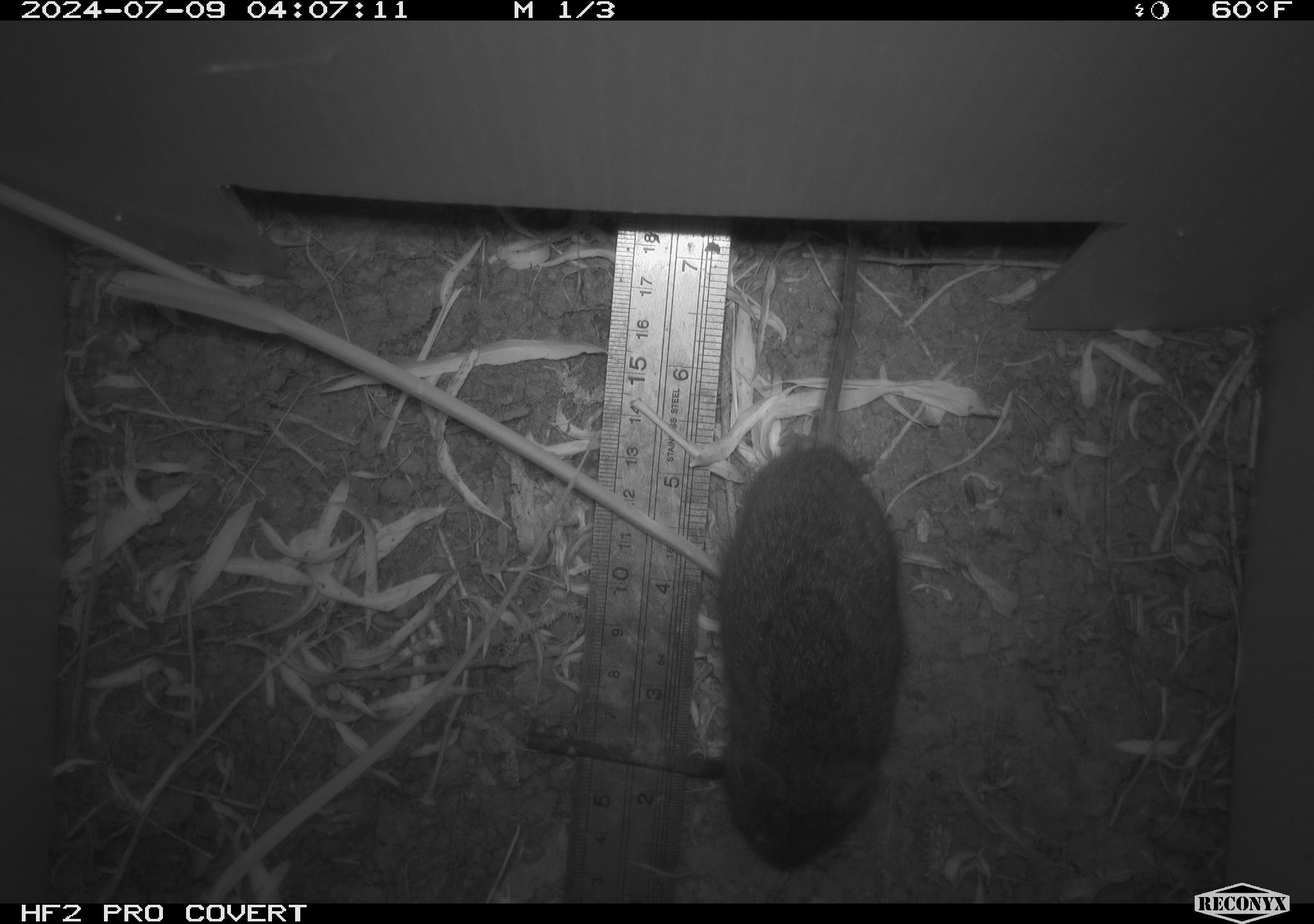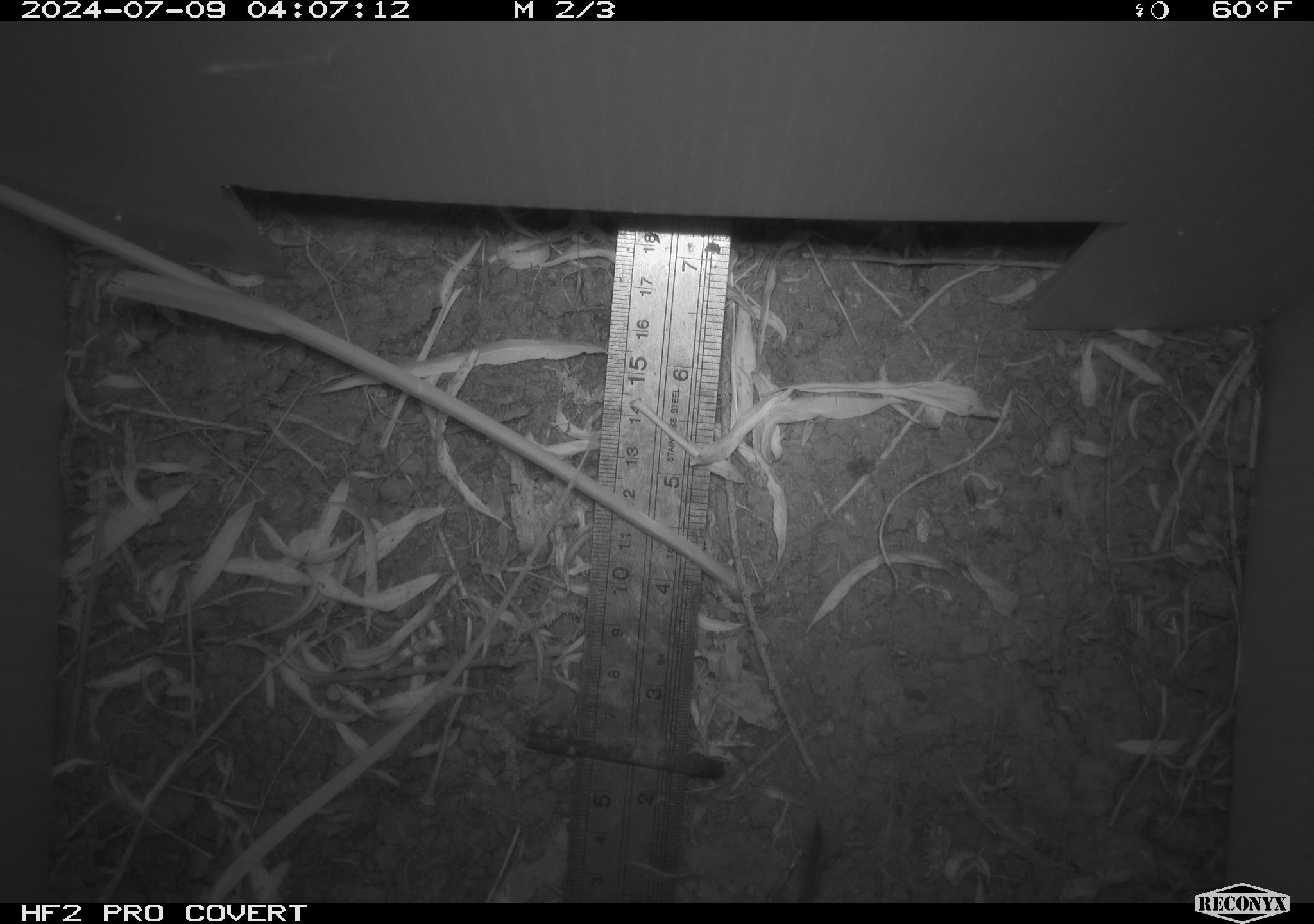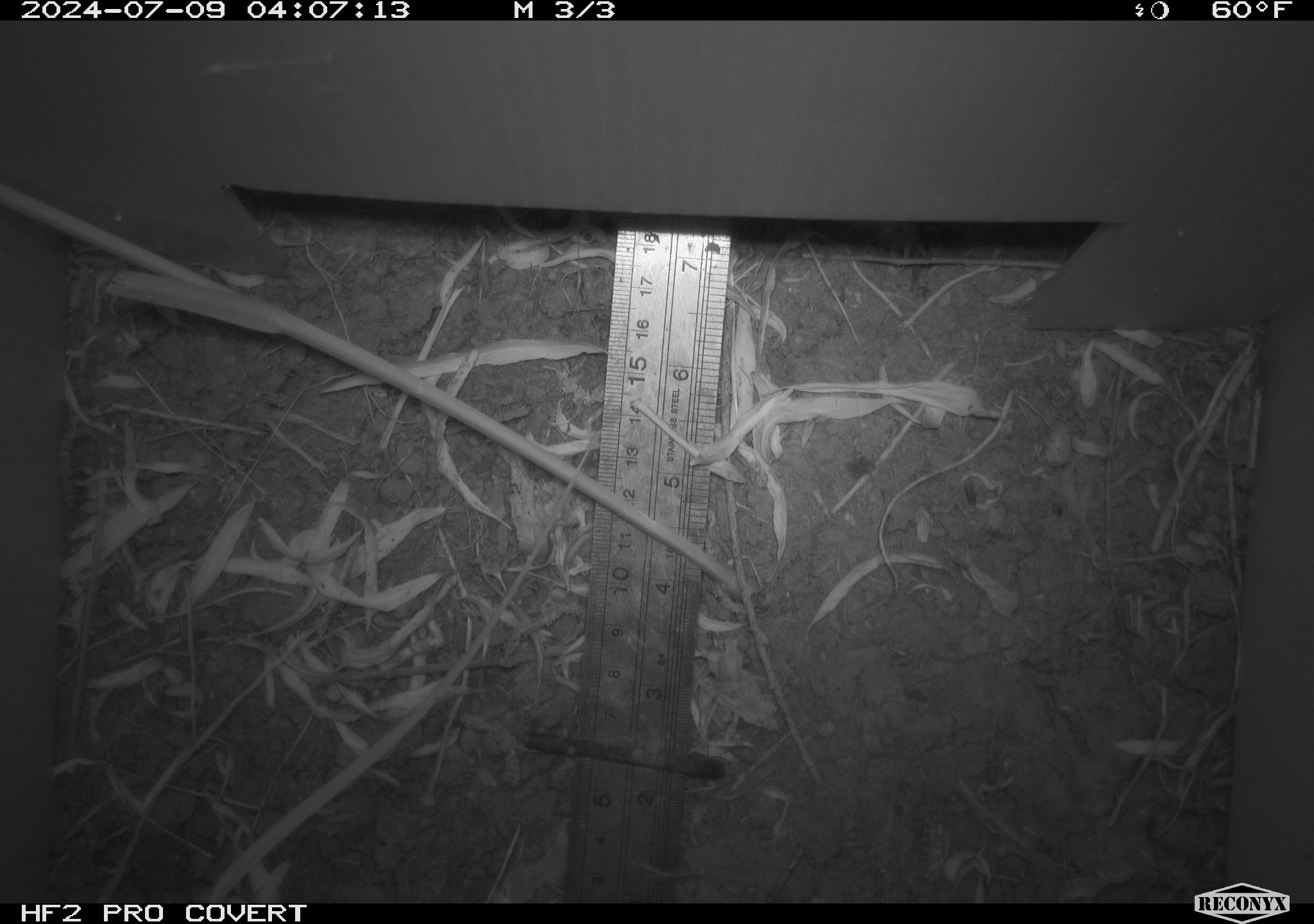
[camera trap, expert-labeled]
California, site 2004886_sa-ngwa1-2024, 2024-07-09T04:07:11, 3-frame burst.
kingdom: Animalia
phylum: Chordata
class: Mammalia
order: Rodentia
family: Cricetidae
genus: Microtus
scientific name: Microtus californicus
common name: california vole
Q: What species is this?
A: California vole (Microtus californicus).